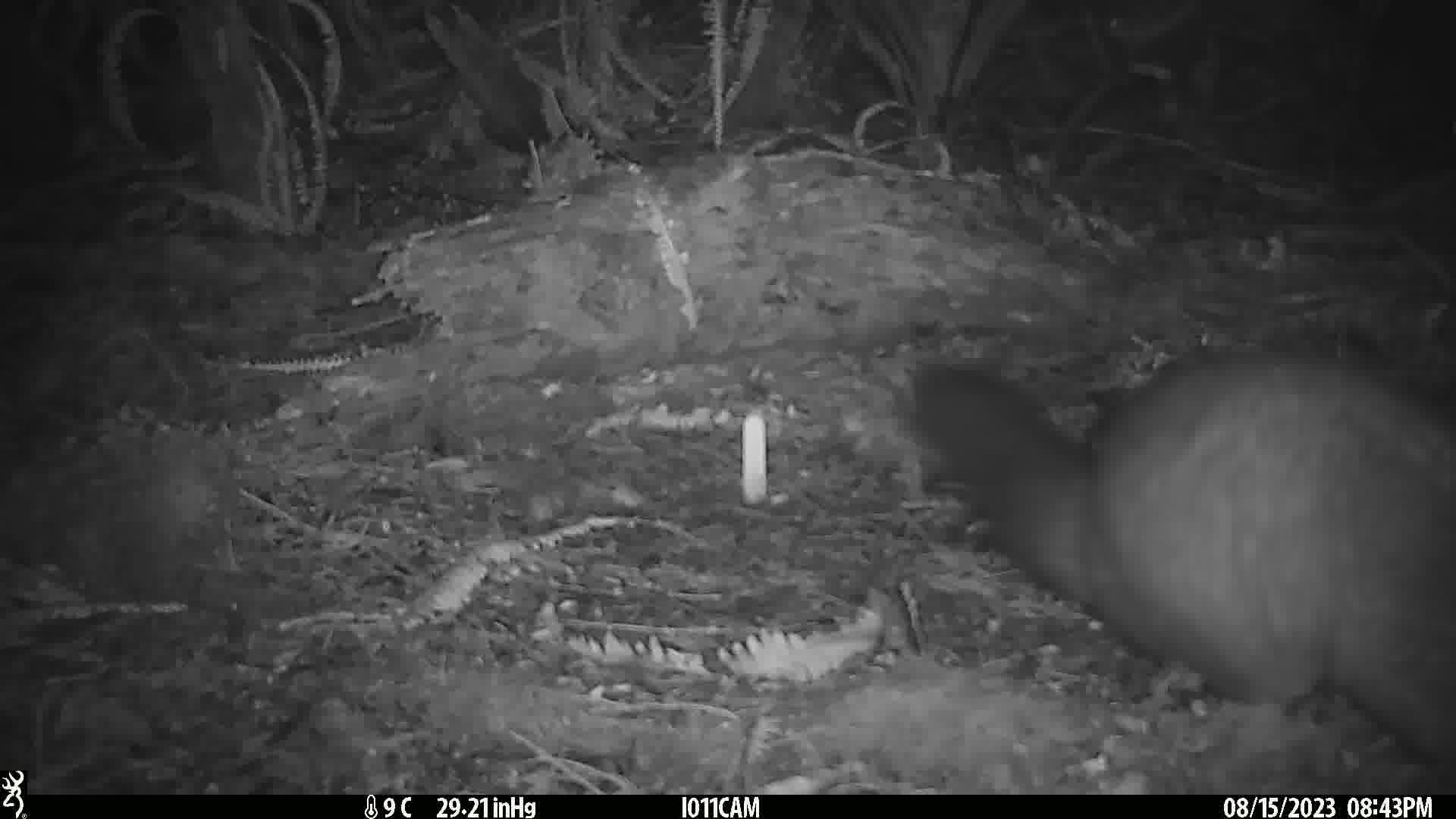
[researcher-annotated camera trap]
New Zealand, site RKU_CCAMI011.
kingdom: Animalia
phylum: Chordata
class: Mammalia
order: Diprotodontia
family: Phalangeridae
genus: Trichosurus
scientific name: Trichosurus vulpecula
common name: common brushtail possum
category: possum